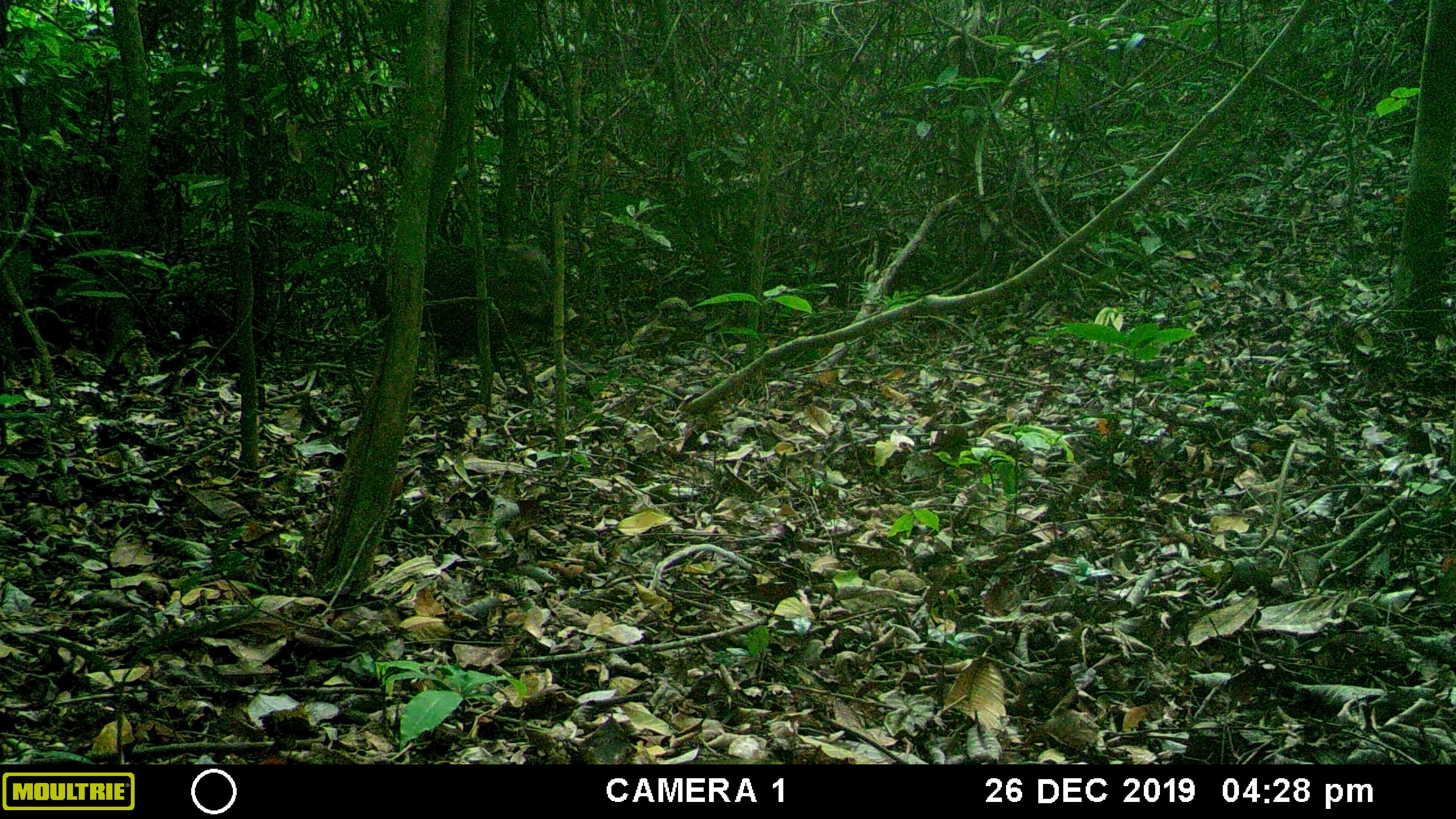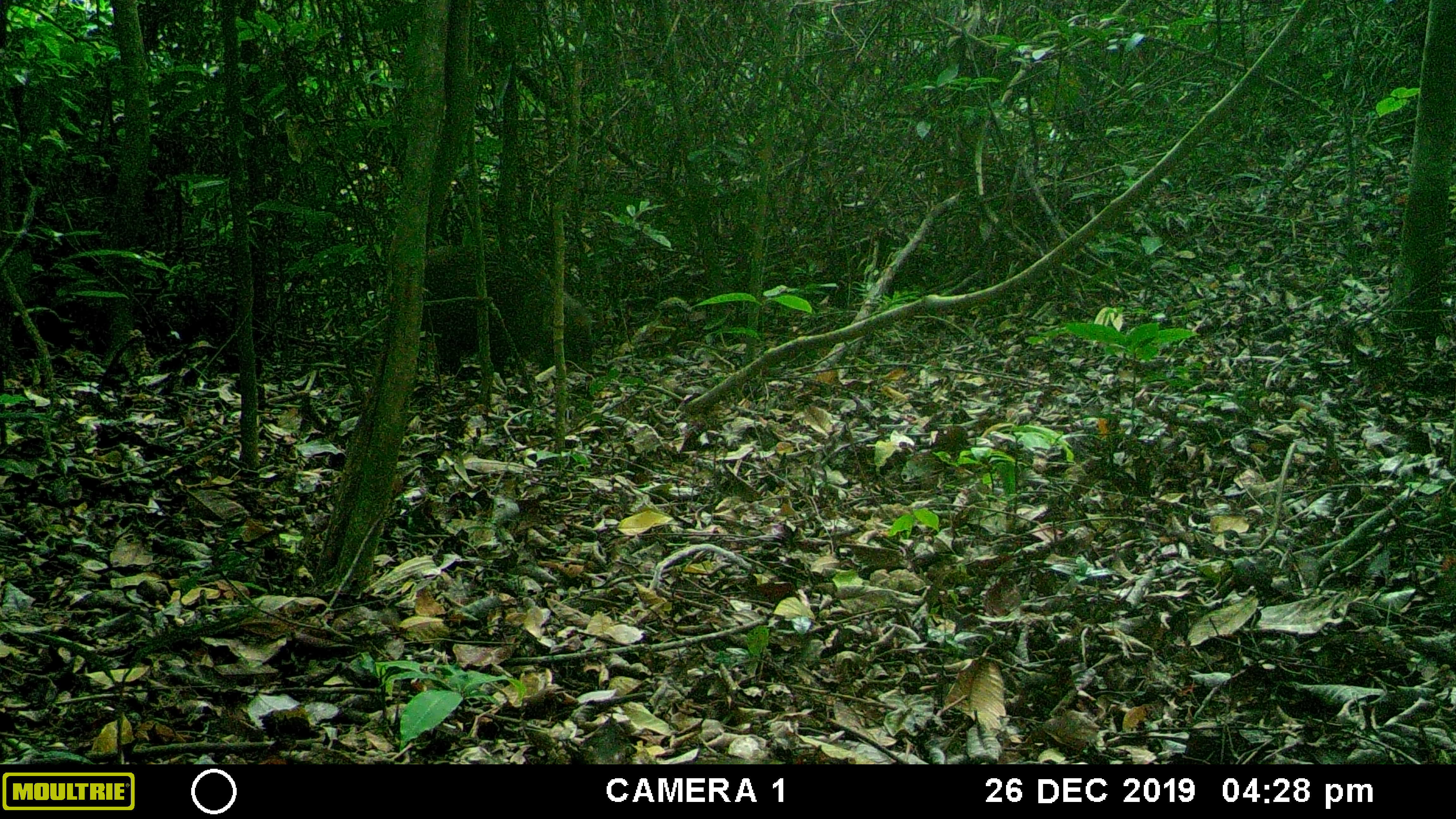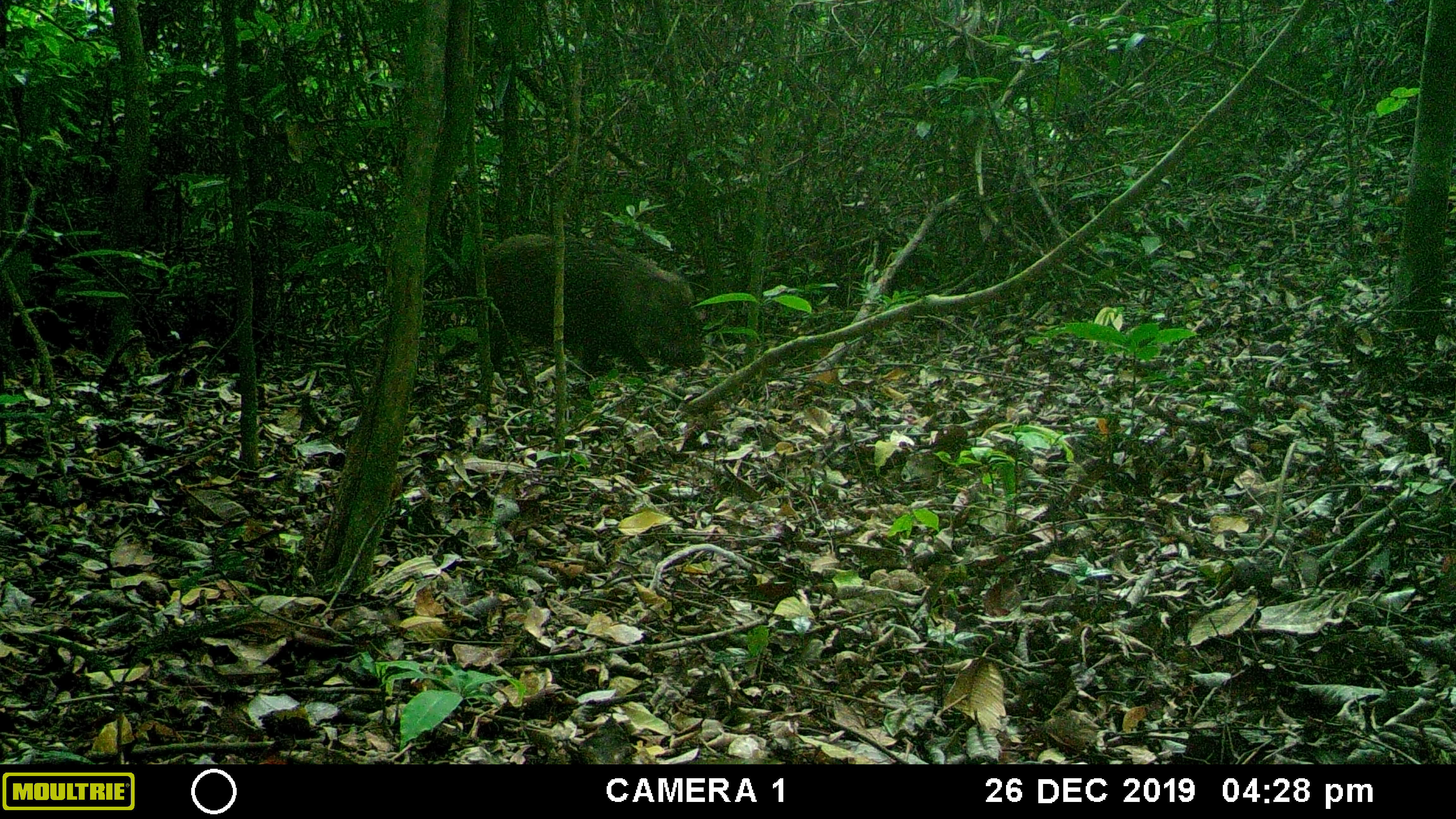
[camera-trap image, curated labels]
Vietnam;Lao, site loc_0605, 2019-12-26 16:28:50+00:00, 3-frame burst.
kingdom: Animalia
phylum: Chordata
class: Mammalia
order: Artiodactyla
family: Suidae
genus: Sus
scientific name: Sus scrofa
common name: eurasian wild pig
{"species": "eurasian wild pig (Sus scrofa)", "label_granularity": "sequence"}